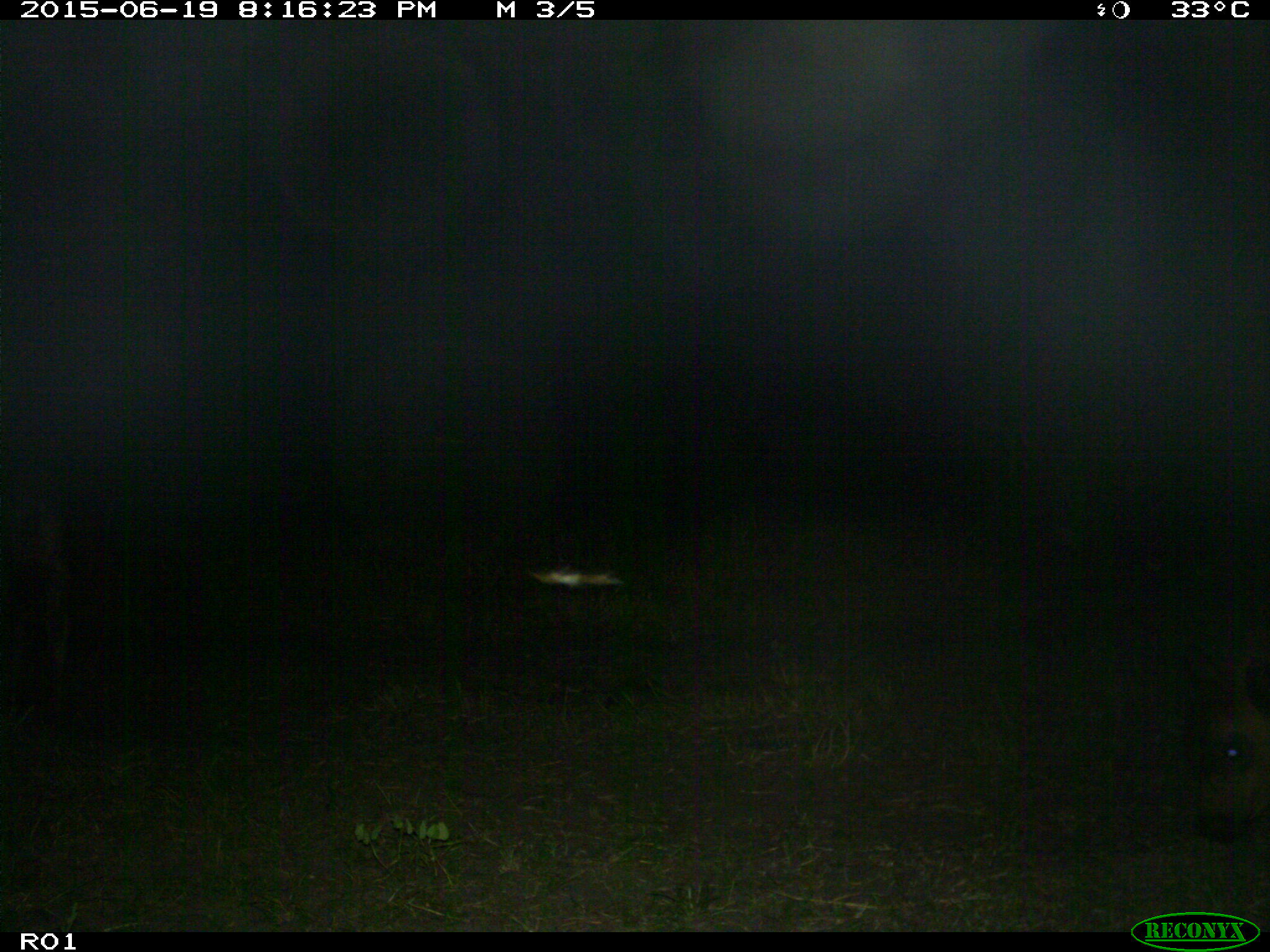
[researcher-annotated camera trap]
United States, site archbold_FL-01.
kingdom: Animalia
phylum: Chordata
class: Mammalia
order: Artiodactyla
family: Bovidae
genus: Bos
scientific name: Bos taurus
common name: domestic cow